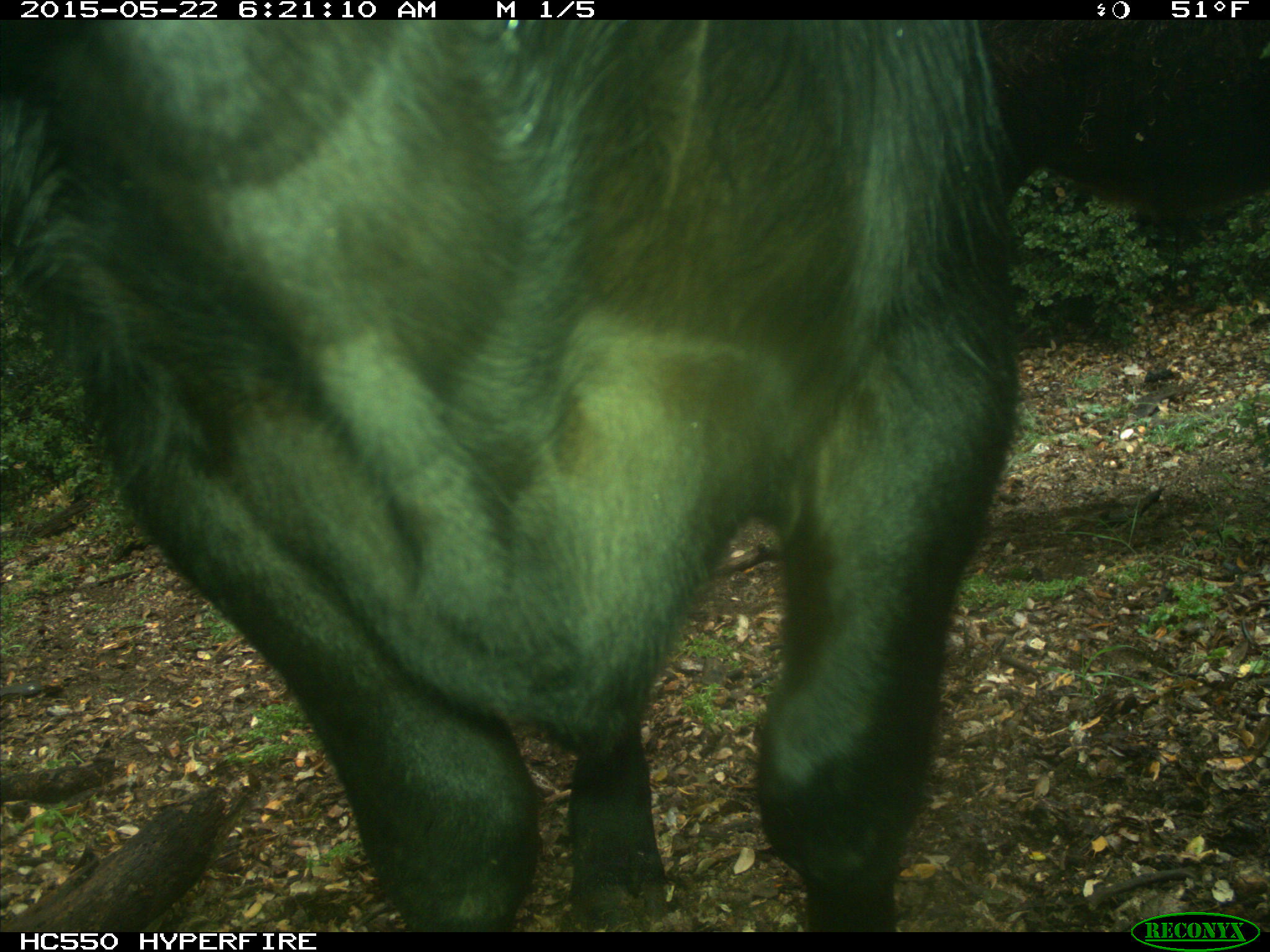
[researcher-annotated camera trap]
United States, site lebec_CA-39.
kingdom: Animalia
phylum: Chordata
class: Mammalia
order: Artiodactyla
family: Bovidae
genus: Bos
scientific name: Bos taurus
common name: domestic cow